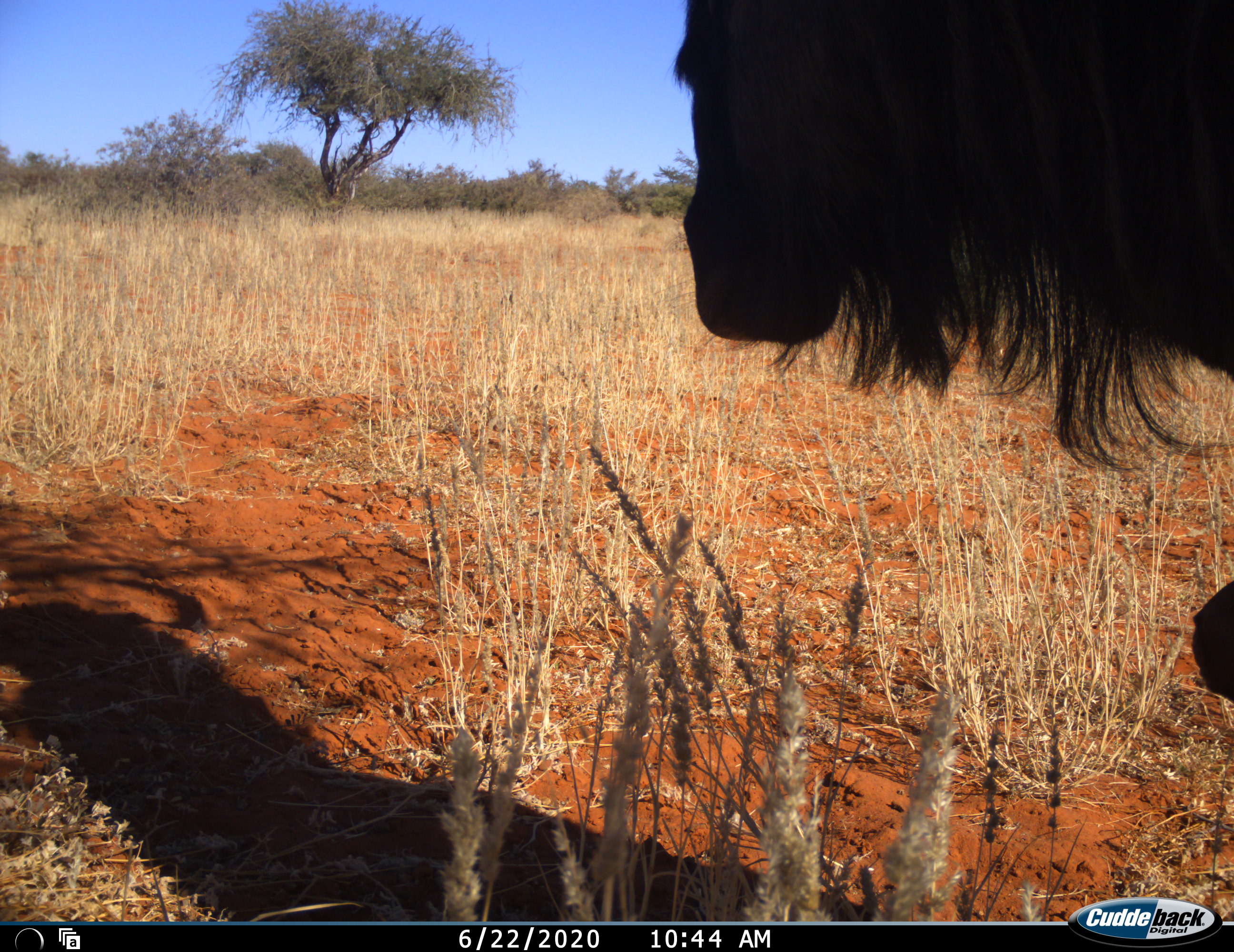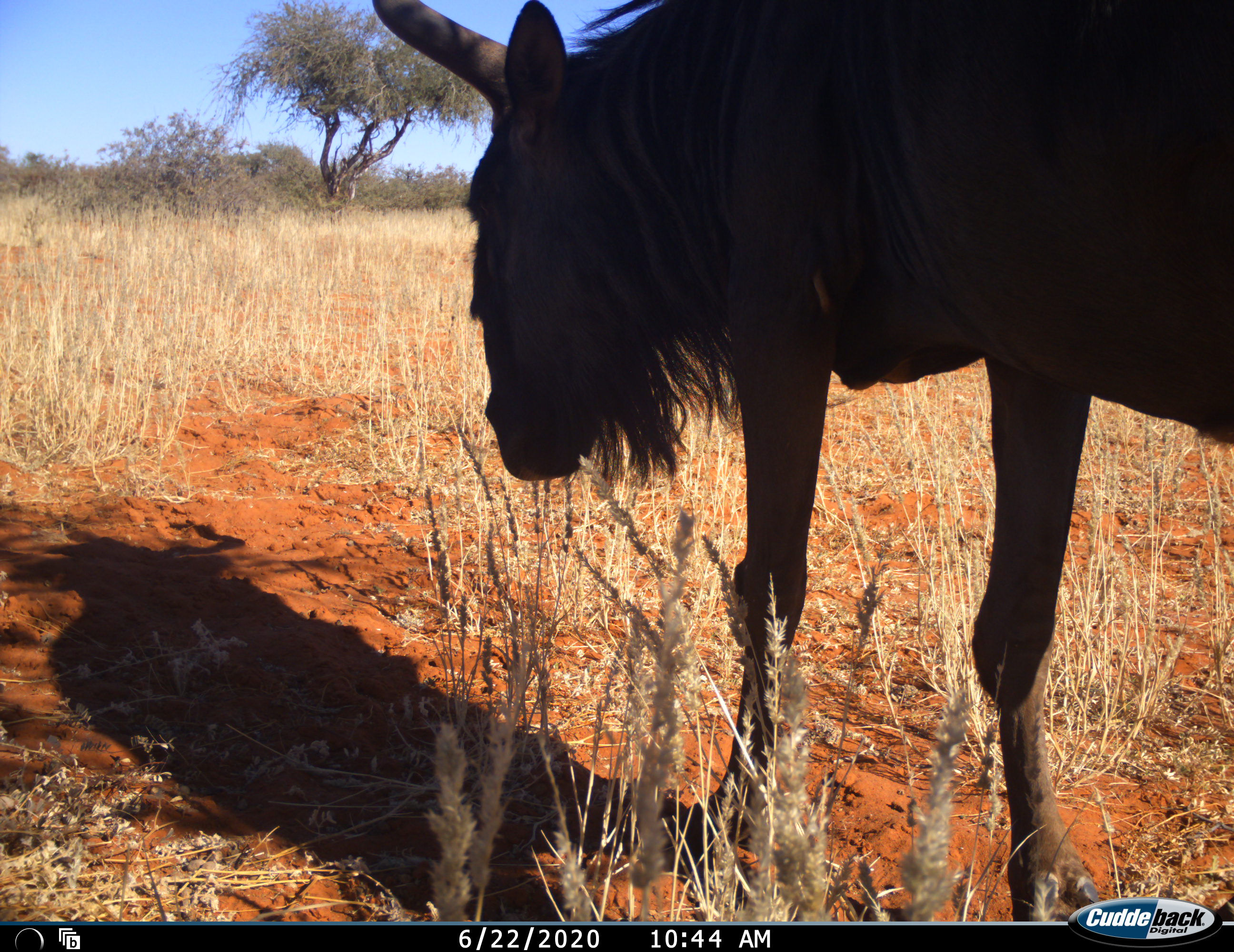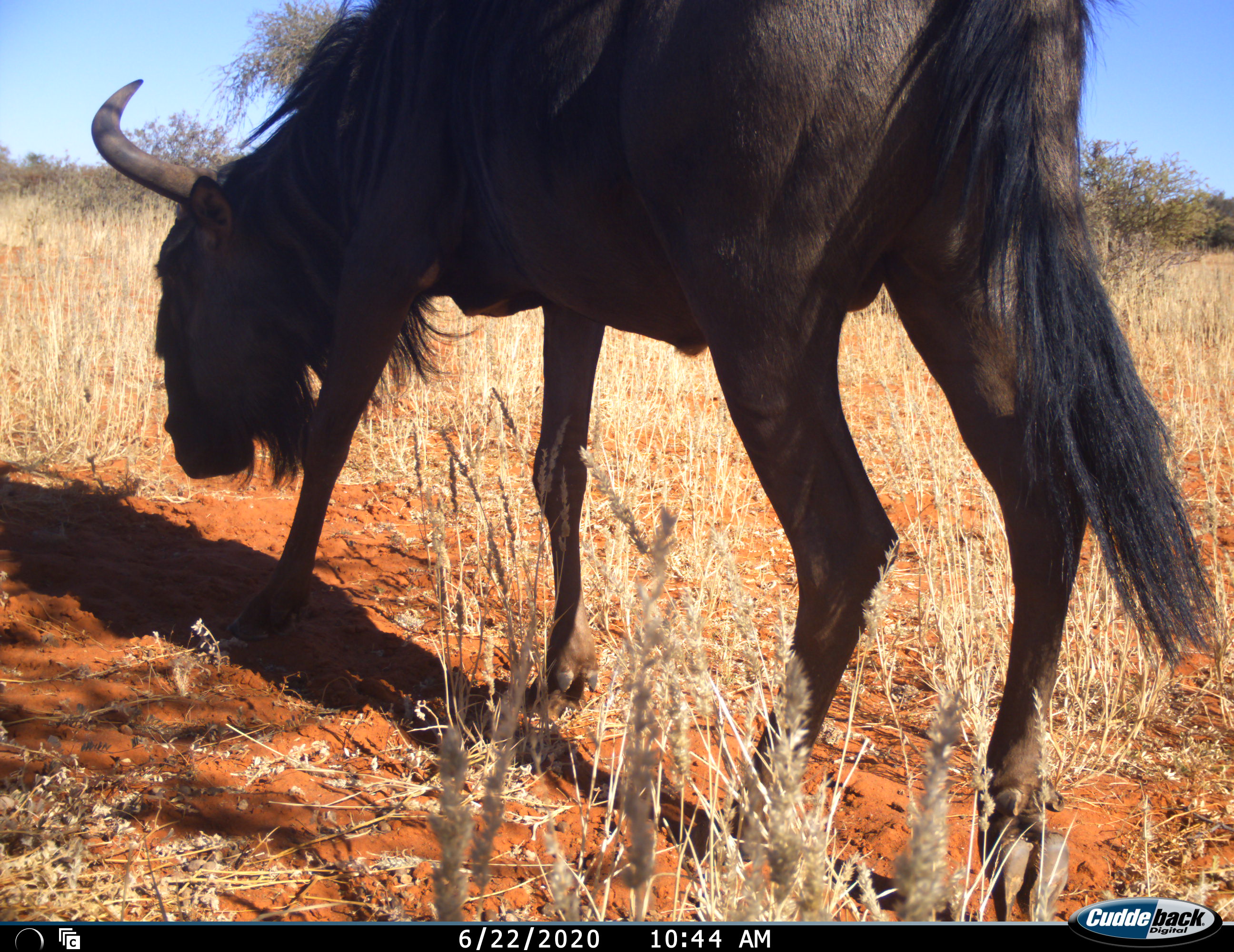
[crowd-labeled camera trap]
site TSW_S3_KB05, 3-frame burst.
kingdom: Animalia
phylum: Chordata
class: Mammalia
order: Artiodactyla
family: Bovidae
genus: Connochaetes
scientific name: Connochaetes taurinus taurinus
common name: blue wildebeest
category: wildebeestblue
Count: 1.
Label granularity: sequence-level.